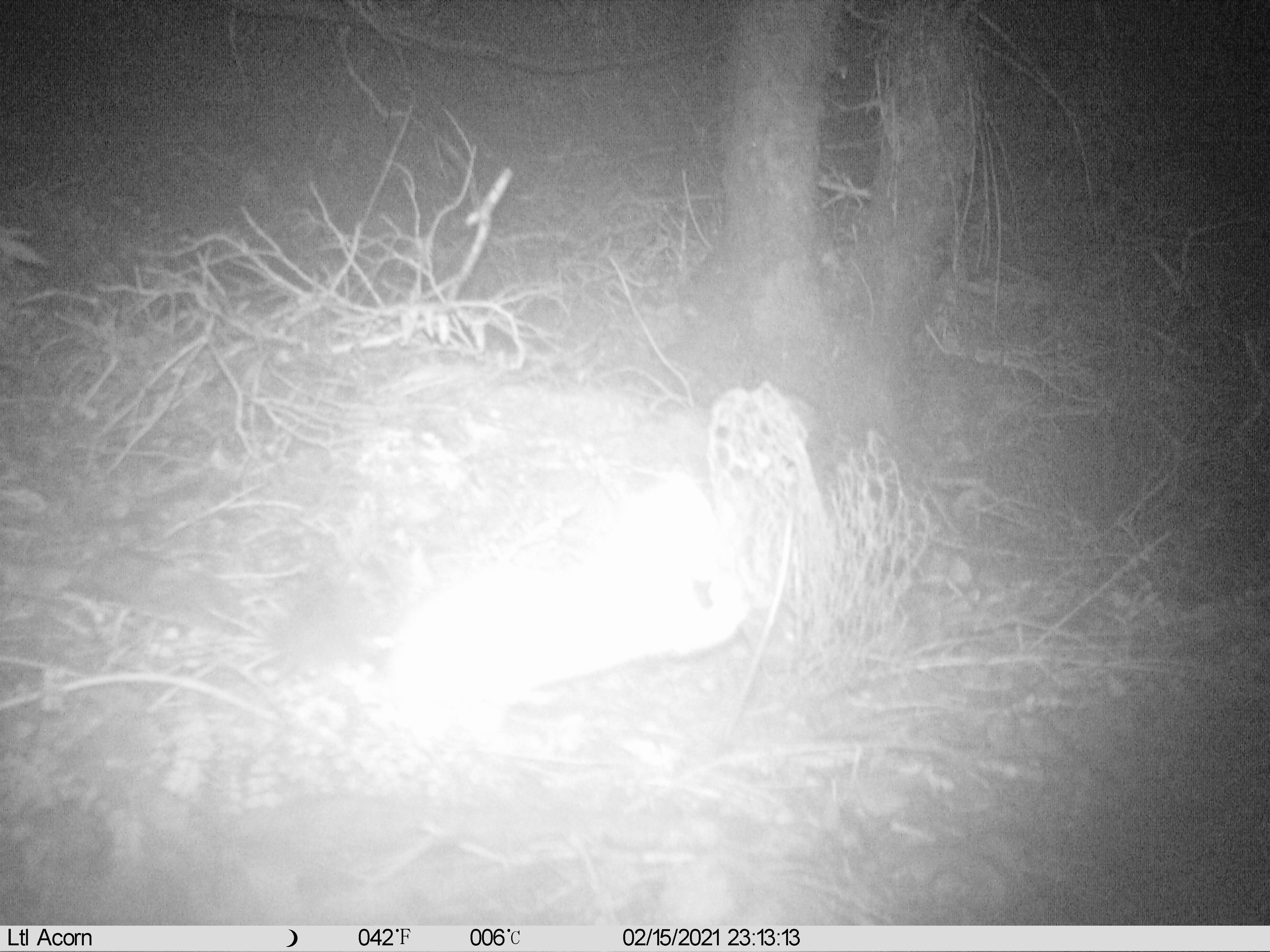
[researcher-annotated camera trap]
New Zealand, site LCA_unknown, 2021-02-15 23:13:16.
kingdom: Animalia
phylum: Chordata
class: Mammalia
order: Carnivora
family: Mustelidae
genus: Mustela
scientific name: Mustela erminea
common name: stoat